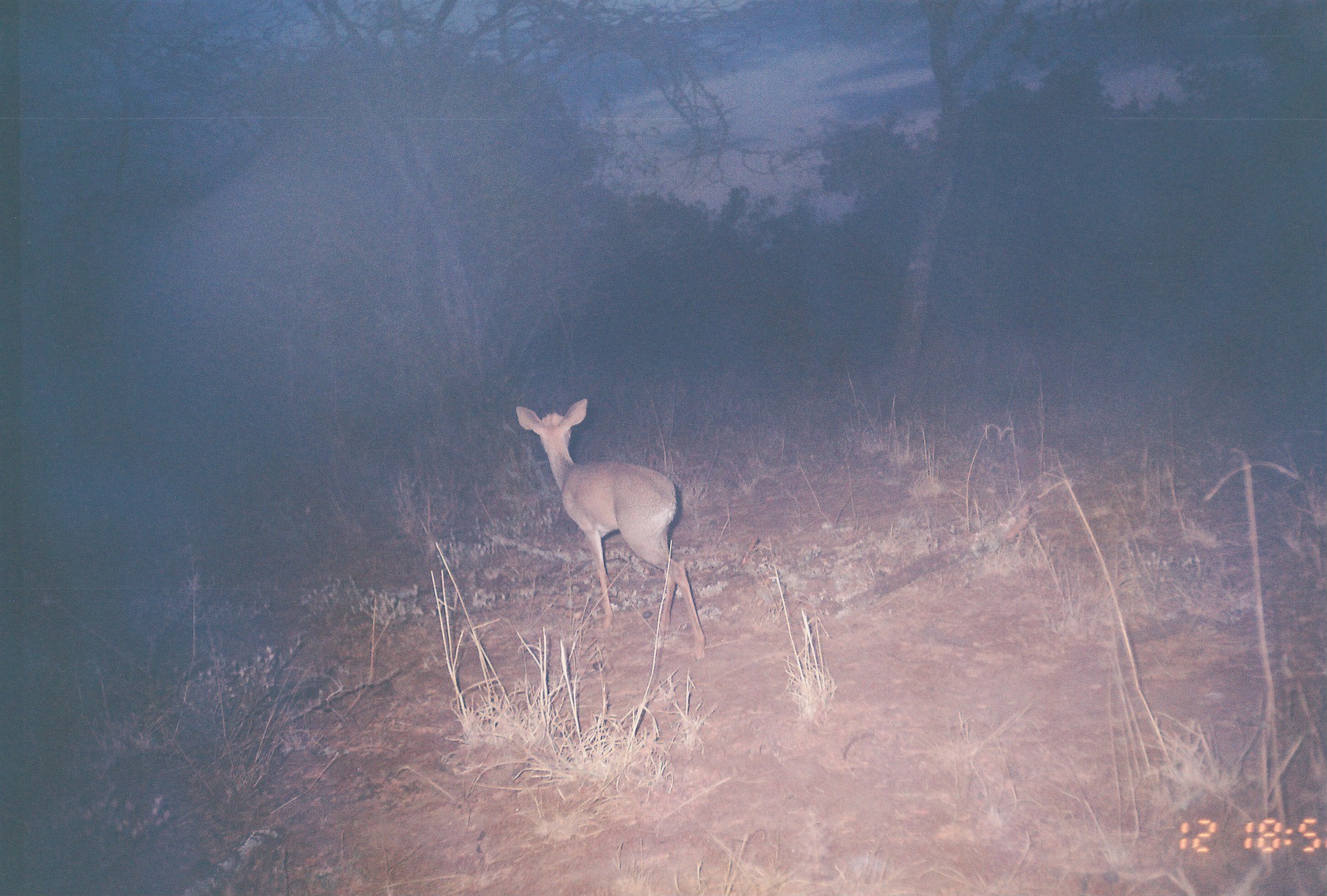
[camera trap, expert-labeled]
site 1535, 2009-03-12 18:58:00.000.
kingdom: Animalia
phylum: Chordata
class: Mammalia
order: Artiodactyla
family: Bovidae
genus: Madoqua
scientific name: Madoqua guentheri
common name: günther's dik-dik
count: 1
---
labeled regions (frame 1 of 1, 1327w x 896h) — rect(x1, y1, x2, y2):
madoqua guentheri: rect(514, 397, 706, 660)